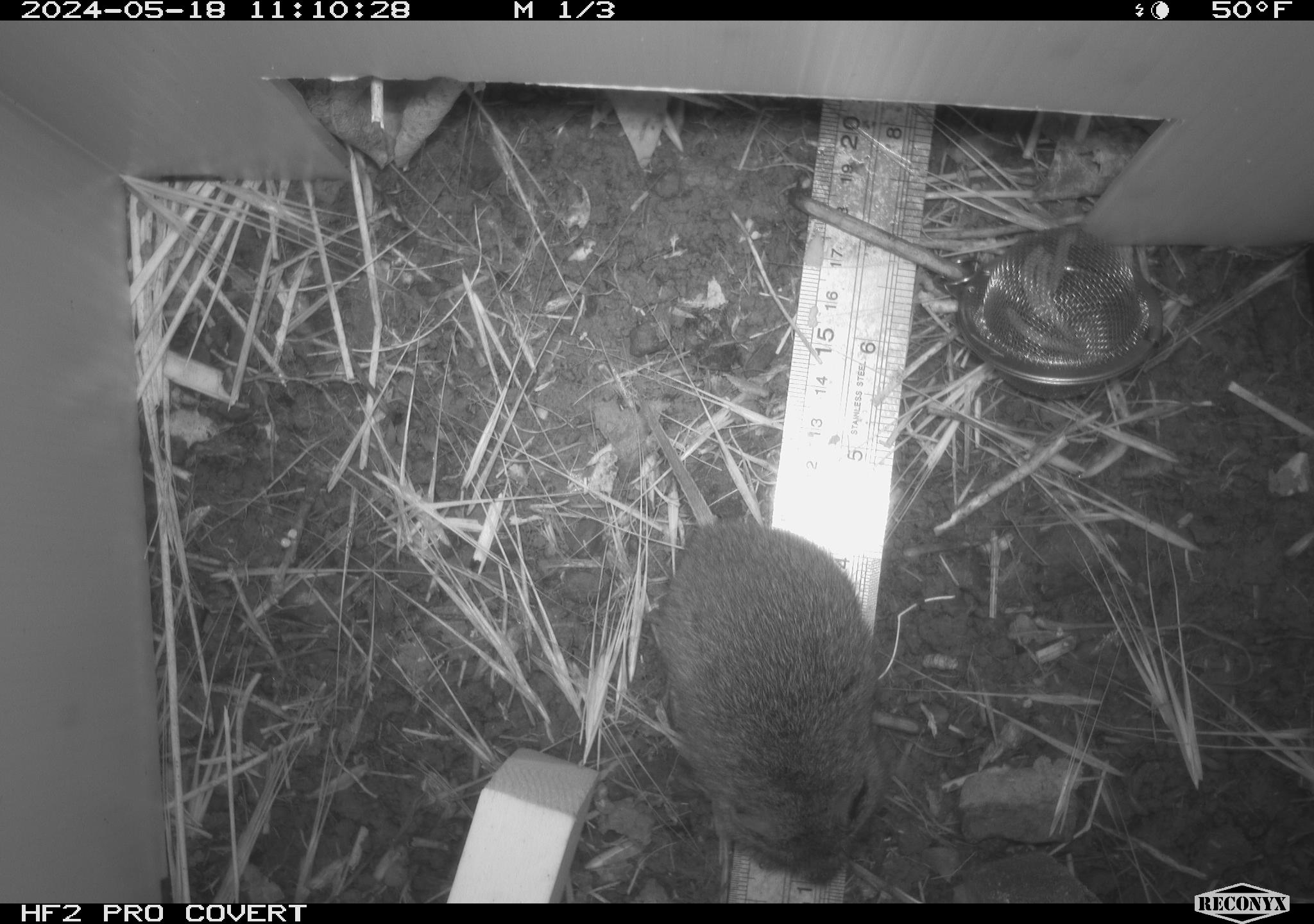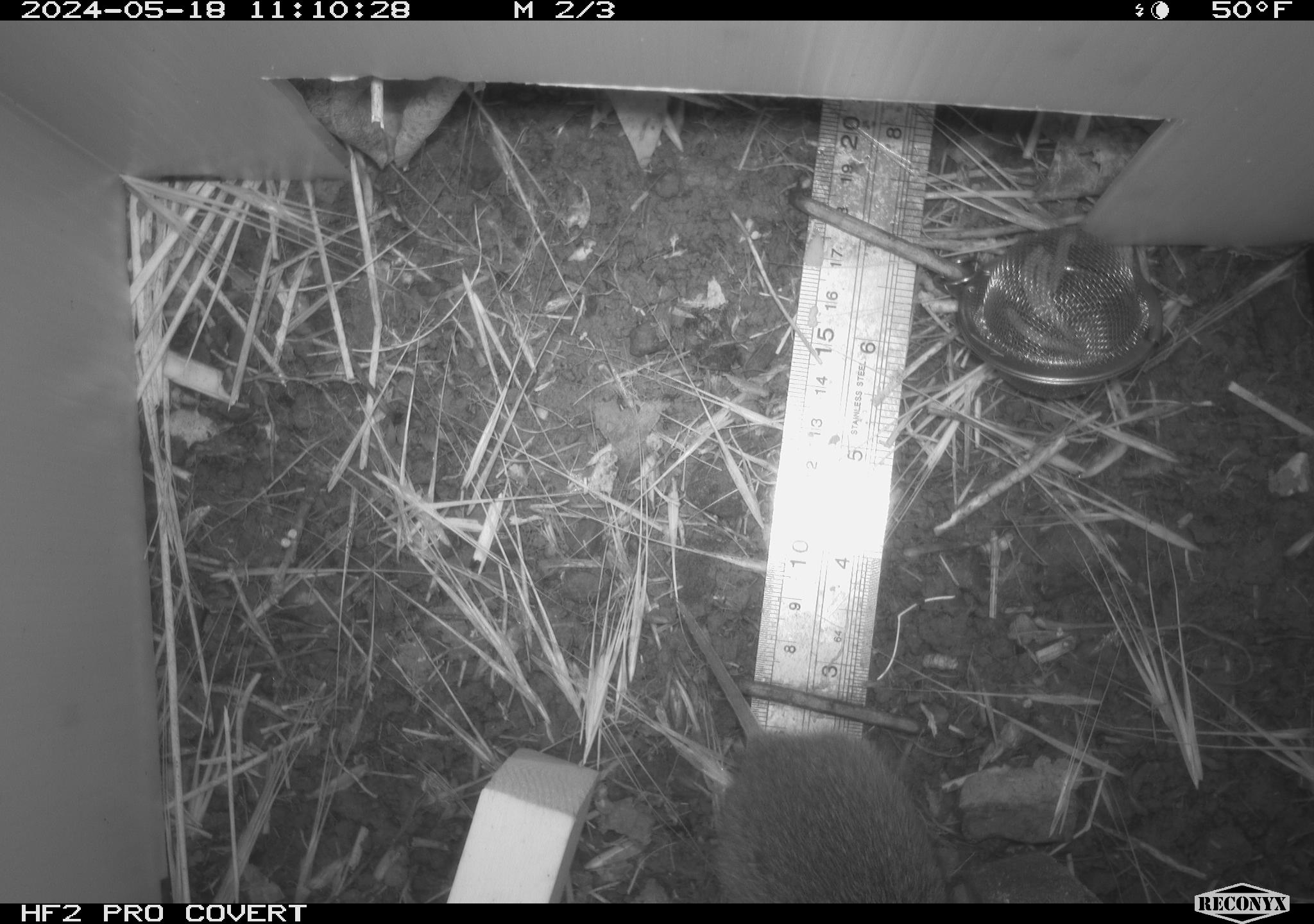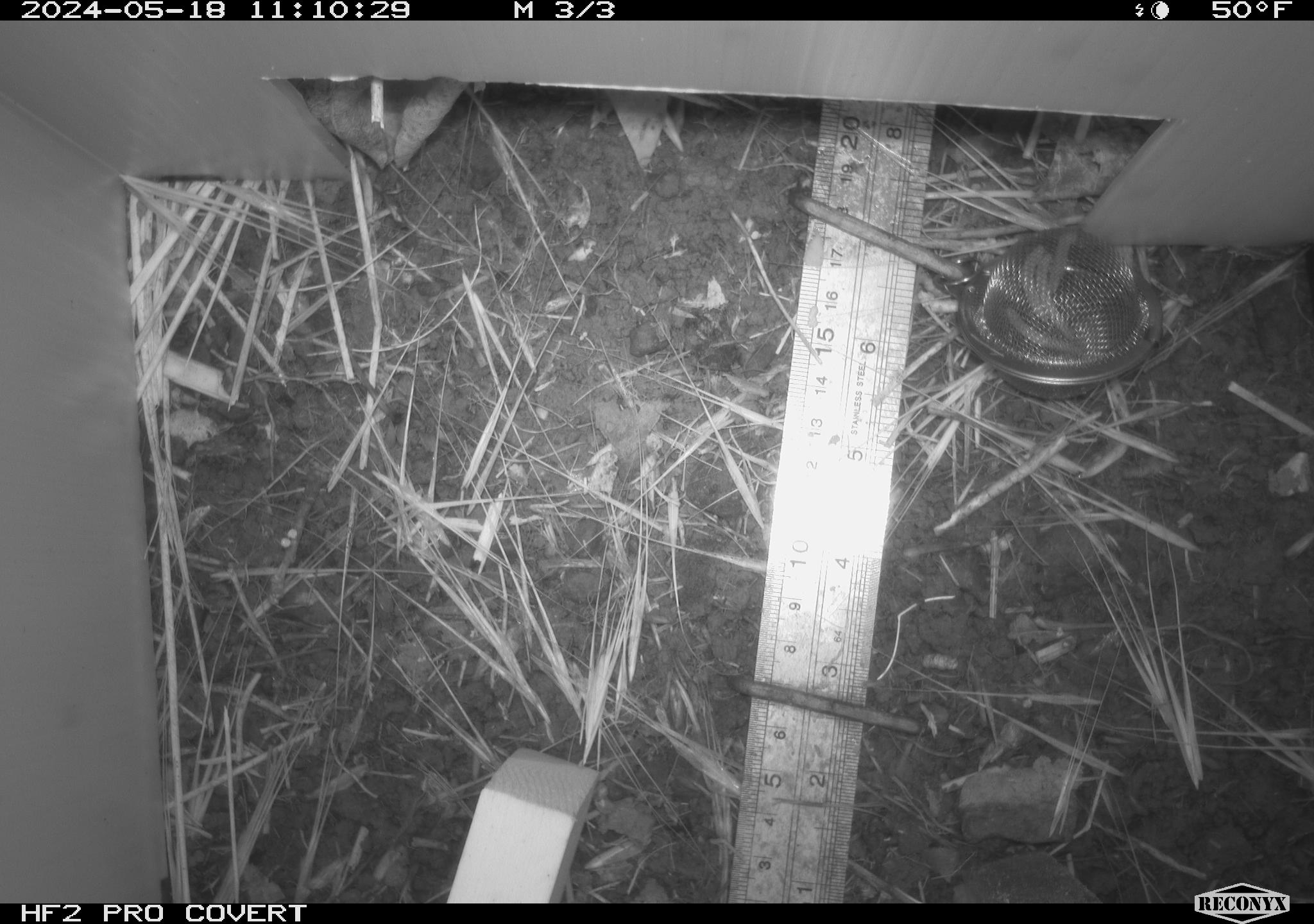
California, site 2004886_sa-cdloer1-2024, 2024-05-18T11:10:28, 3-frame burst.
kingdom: Animalia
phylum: Chordata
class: Mammalia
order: Rodentia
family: Cricetidae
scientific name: Arvicolinae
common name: voles, lemmings, and muskrats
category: arvicolinae subfamily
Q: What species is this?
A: Arvicolinae subfamily (voles, lemmings, and muskrats) (Arvicolinae).